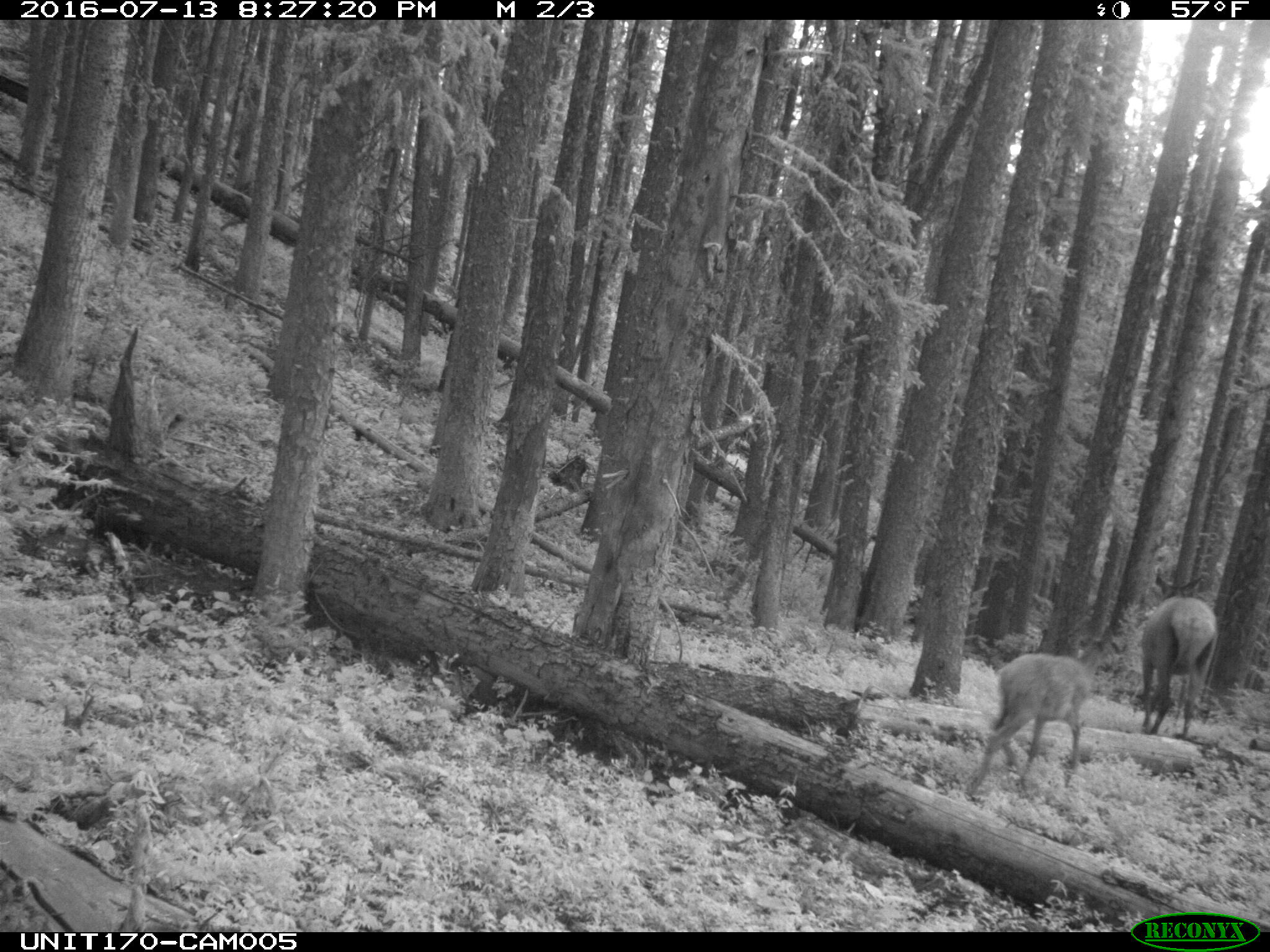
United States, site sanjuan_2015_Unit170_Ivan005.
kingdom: Animalia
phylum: Chordata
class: Mammalia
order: Artiodactyla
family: Cervidae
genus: Cervus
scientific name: Cervus elaphus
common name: red deer